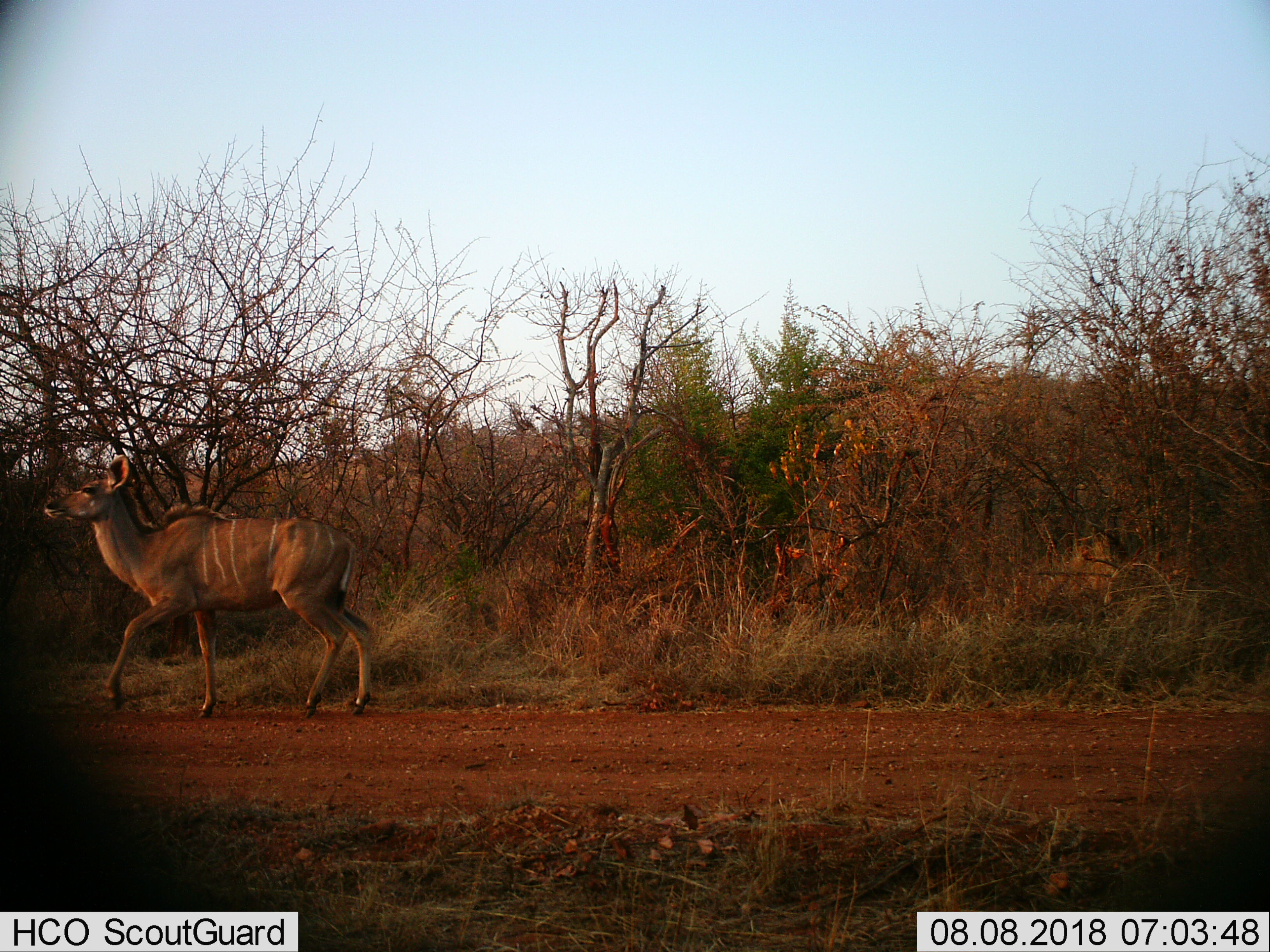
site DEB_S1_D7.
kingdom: Animalia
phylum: Chordata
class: Mammalia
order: Artiodactyla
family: Bovidae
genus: Tragelaphus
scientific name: Tragelaphus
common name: kudu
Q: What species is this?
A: Kudu (Tragelaphus).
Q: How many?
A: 1.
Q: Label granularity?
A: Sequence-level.